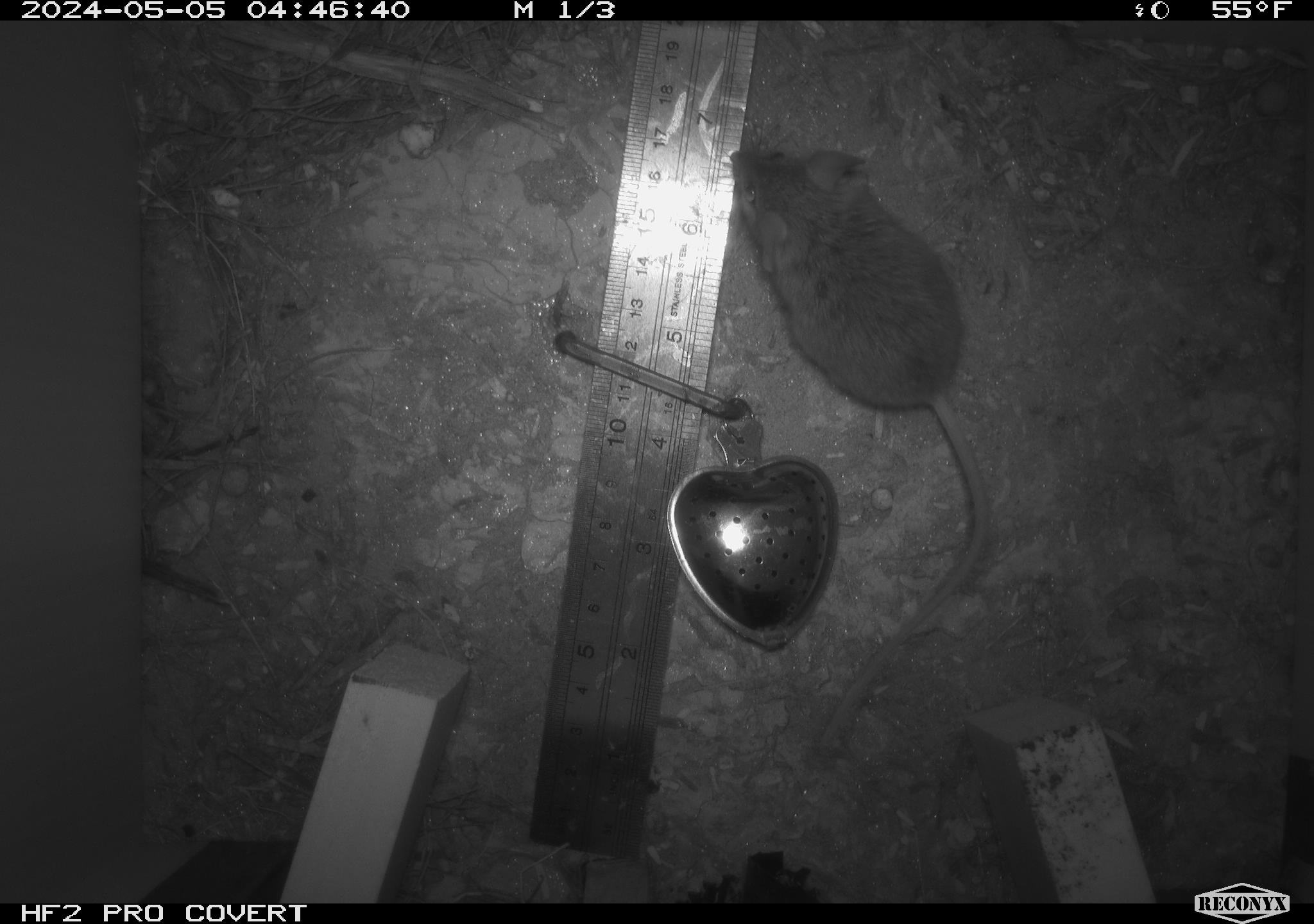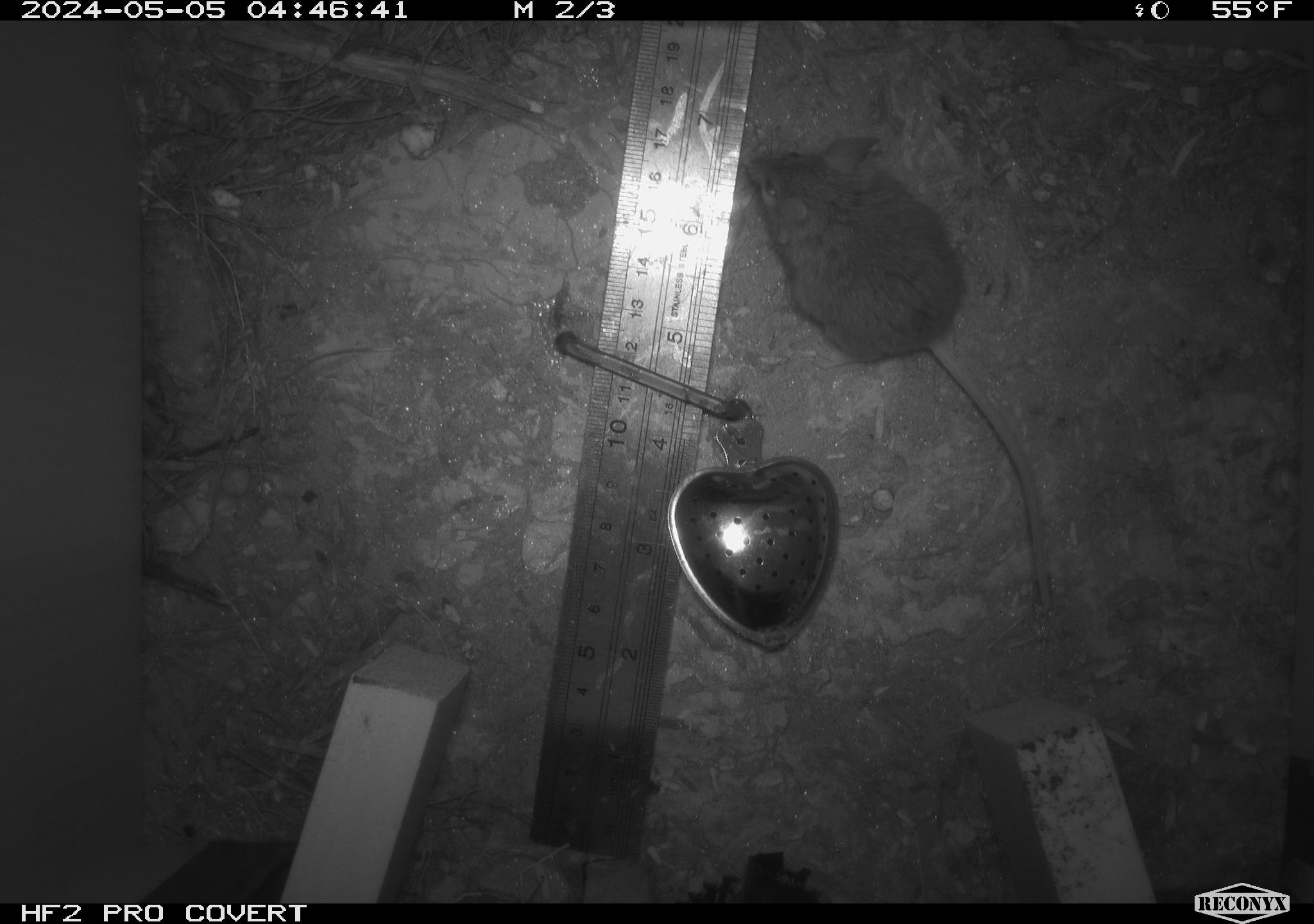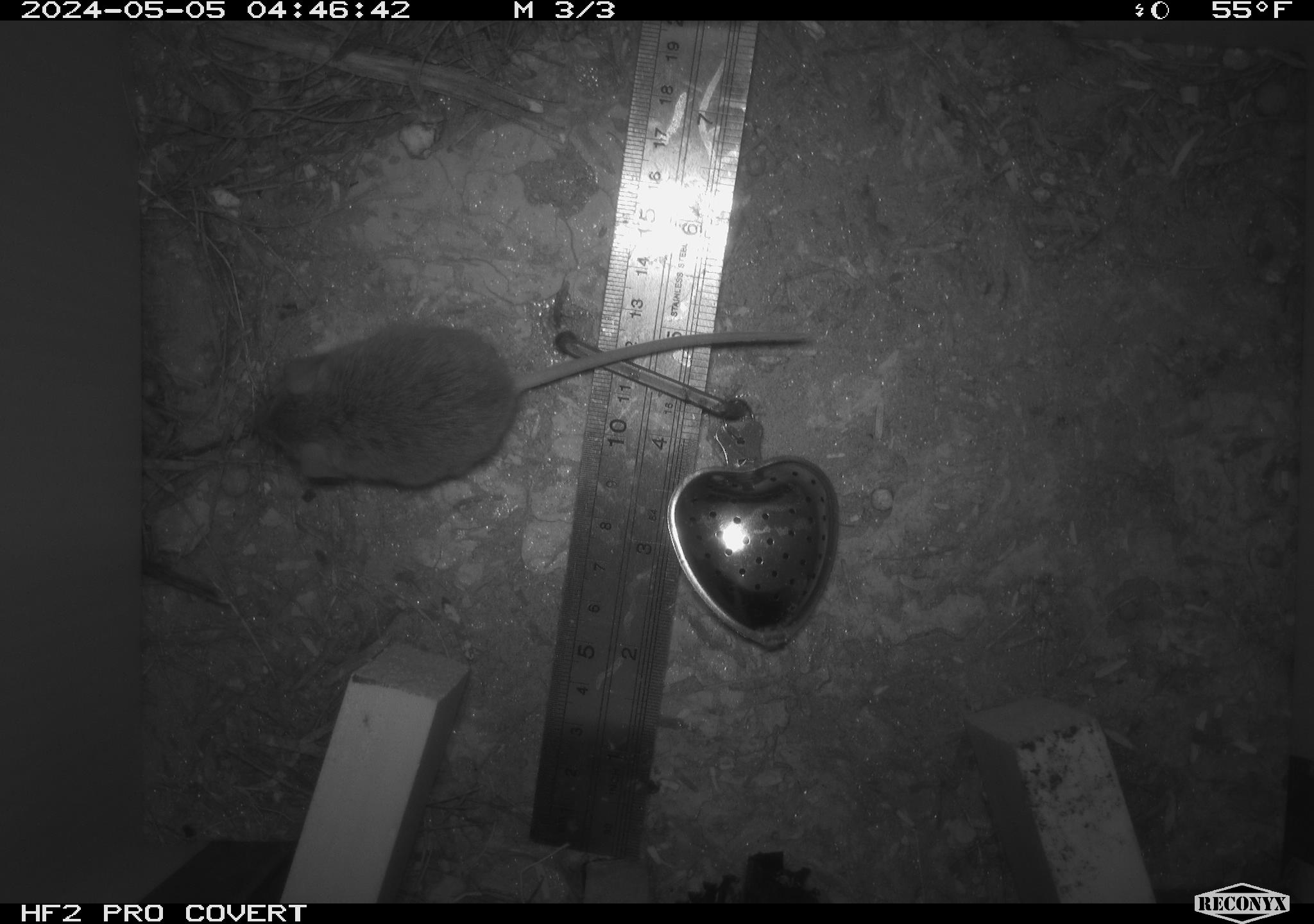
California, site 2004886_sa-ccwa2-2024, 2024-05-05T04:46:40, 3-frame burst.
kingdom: Animalia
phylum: Chordata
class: Mammalia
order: Rodentia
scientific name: Rodentia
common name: mouse species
Mouse species (Rodentia).